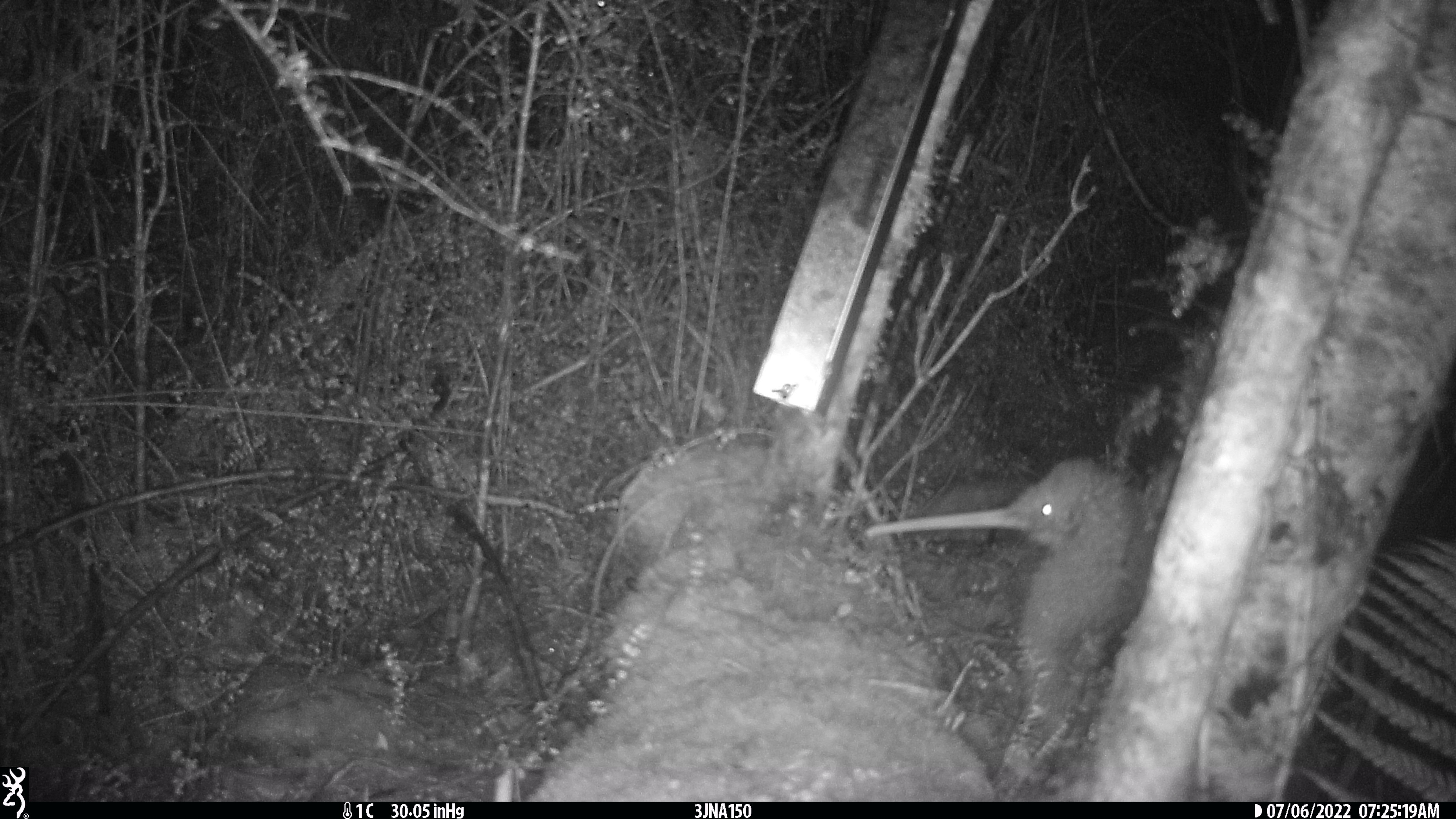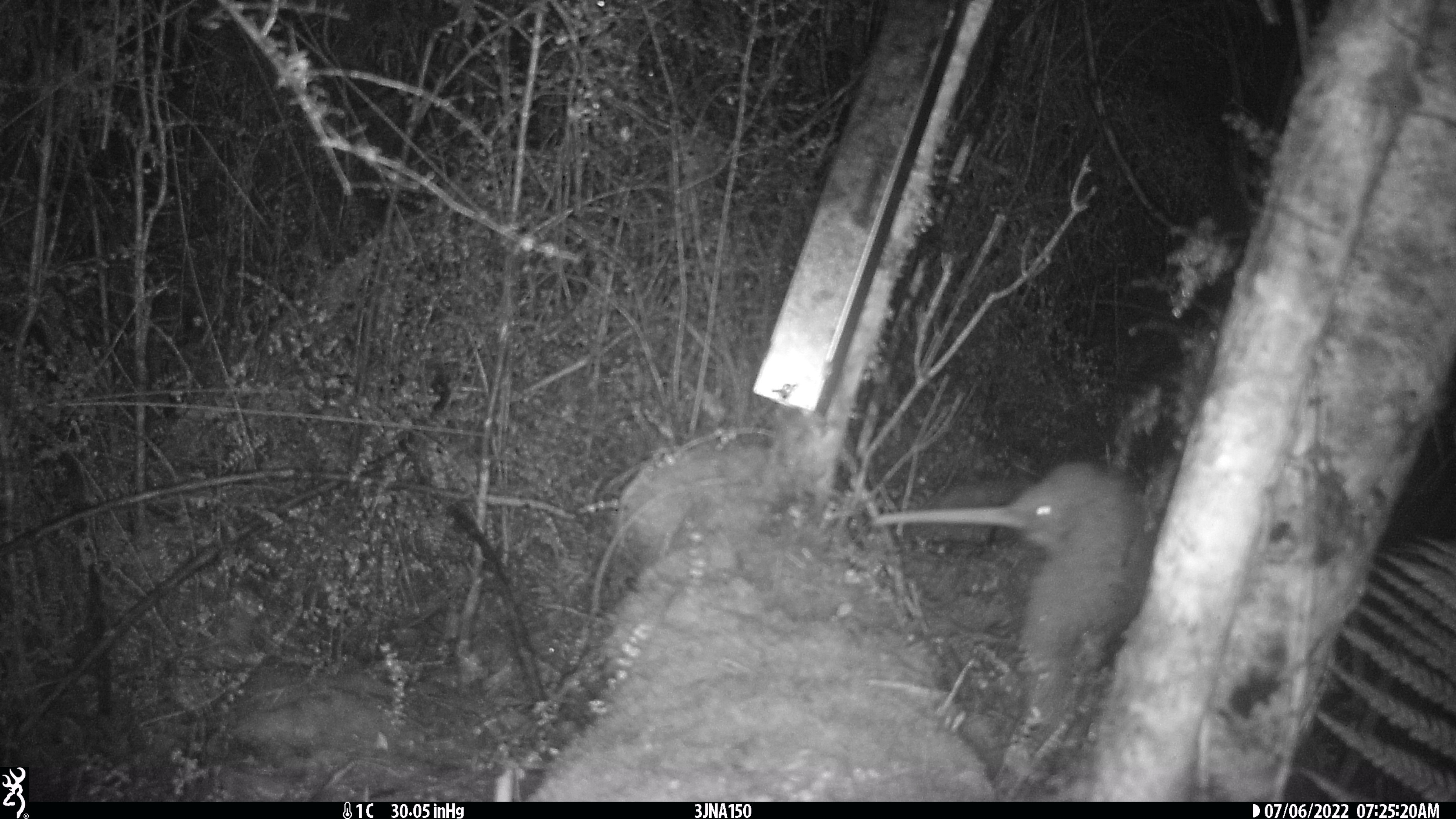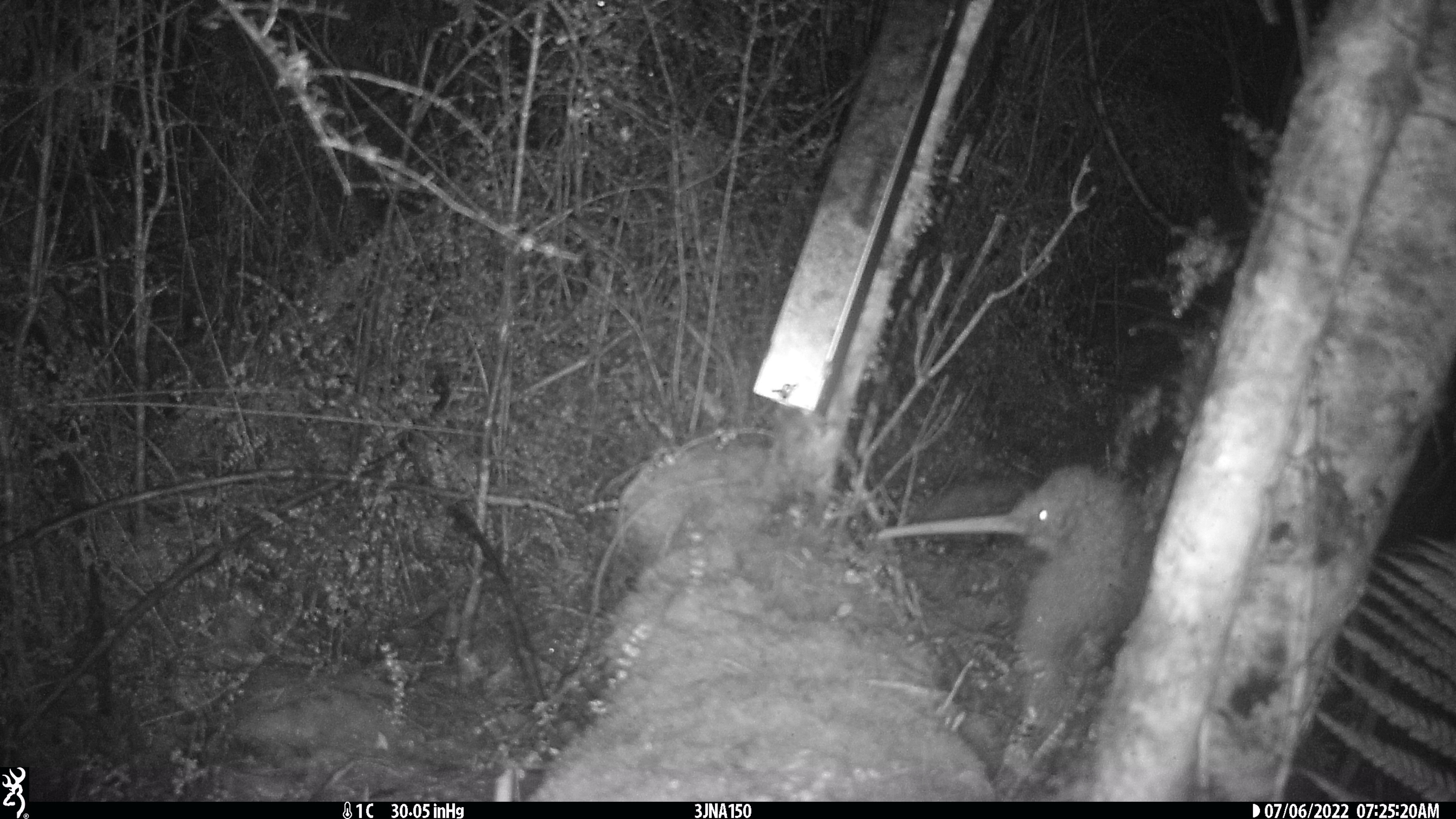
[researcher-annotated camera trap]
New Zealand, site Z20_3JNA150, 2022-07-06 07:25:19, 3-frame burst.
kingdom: Animalia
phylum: Chordata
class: Aves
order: Apterygiformes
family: Apterygidae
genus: Apteryx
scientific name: Apteryx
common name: kiwi